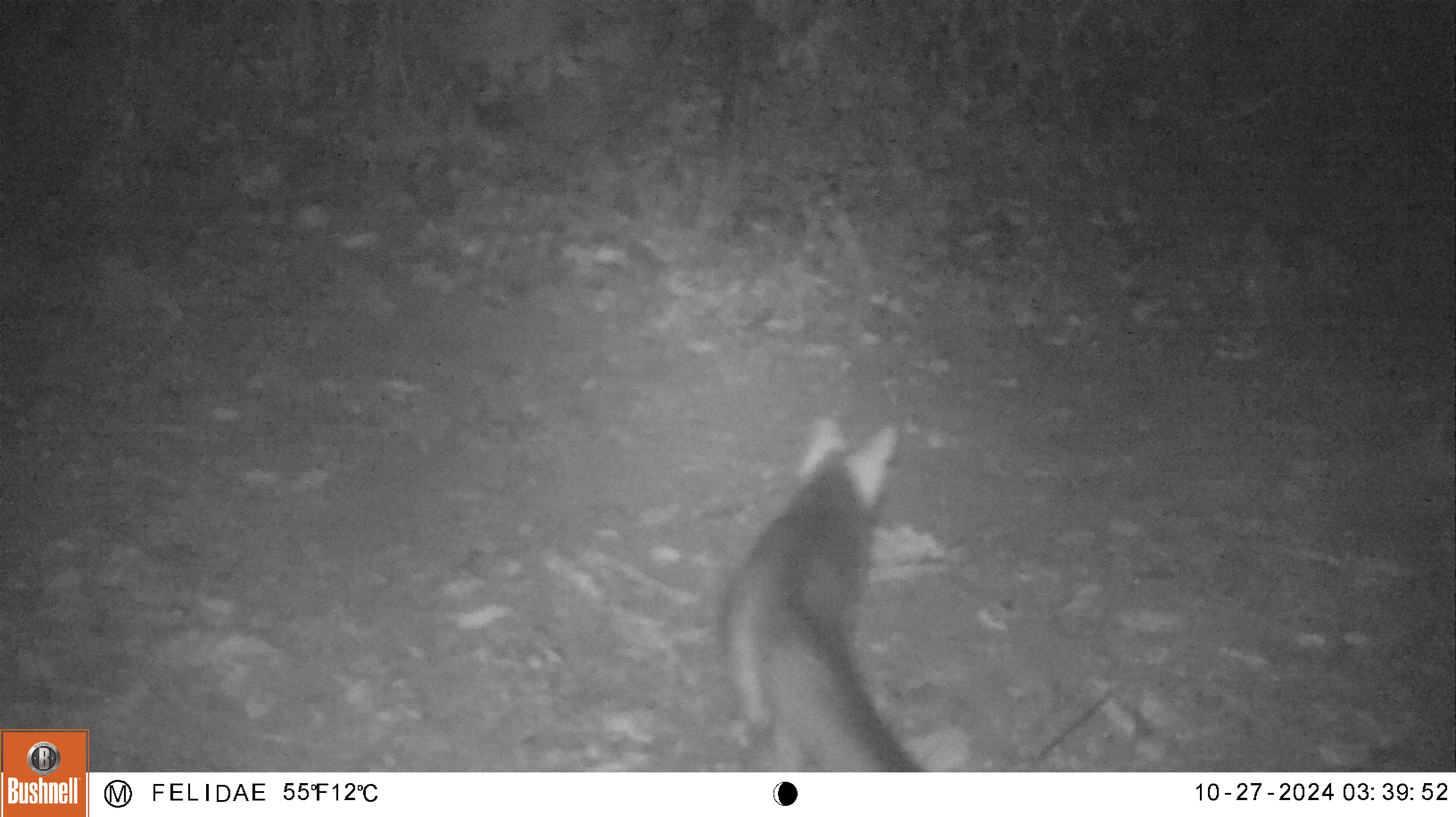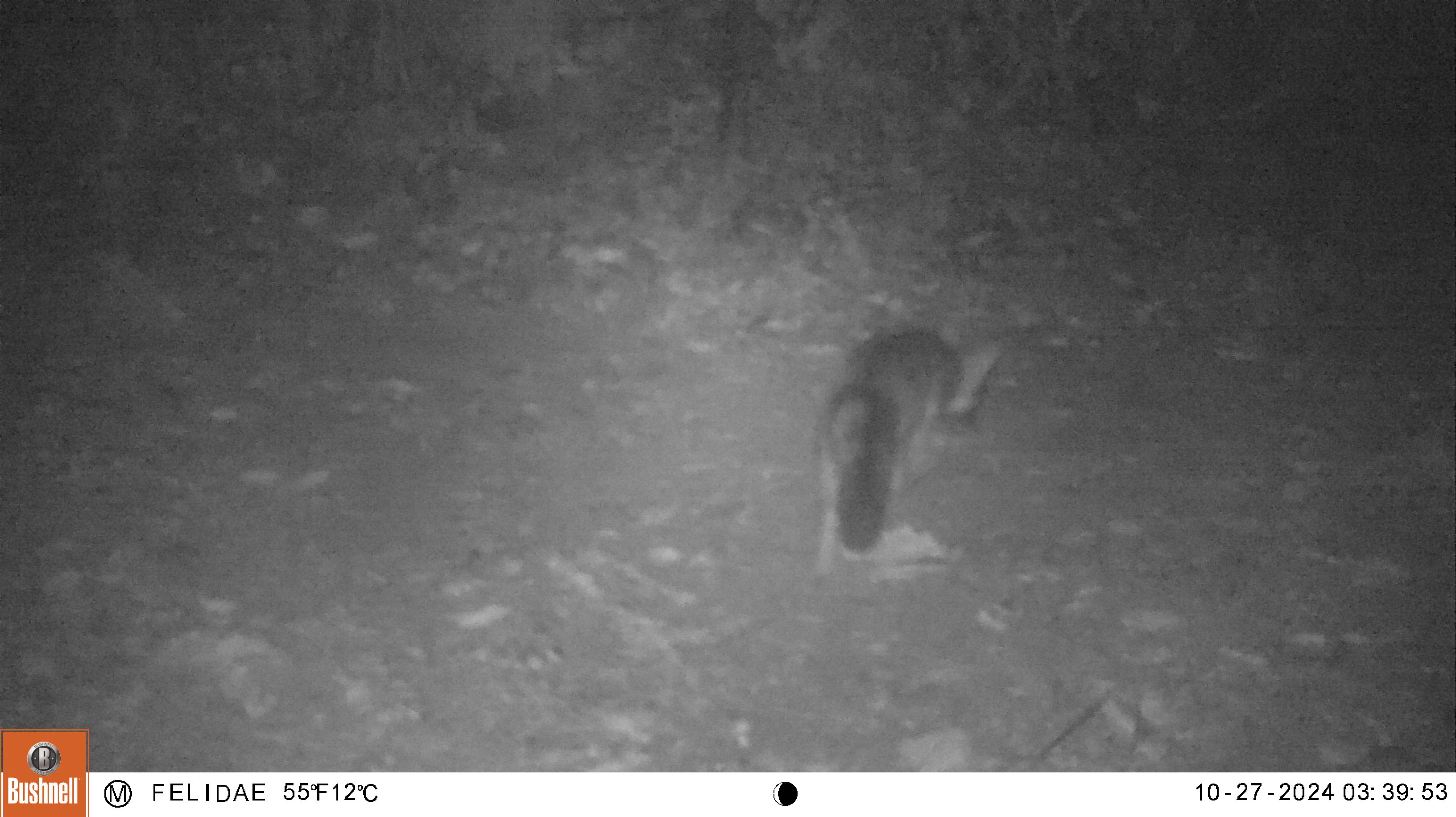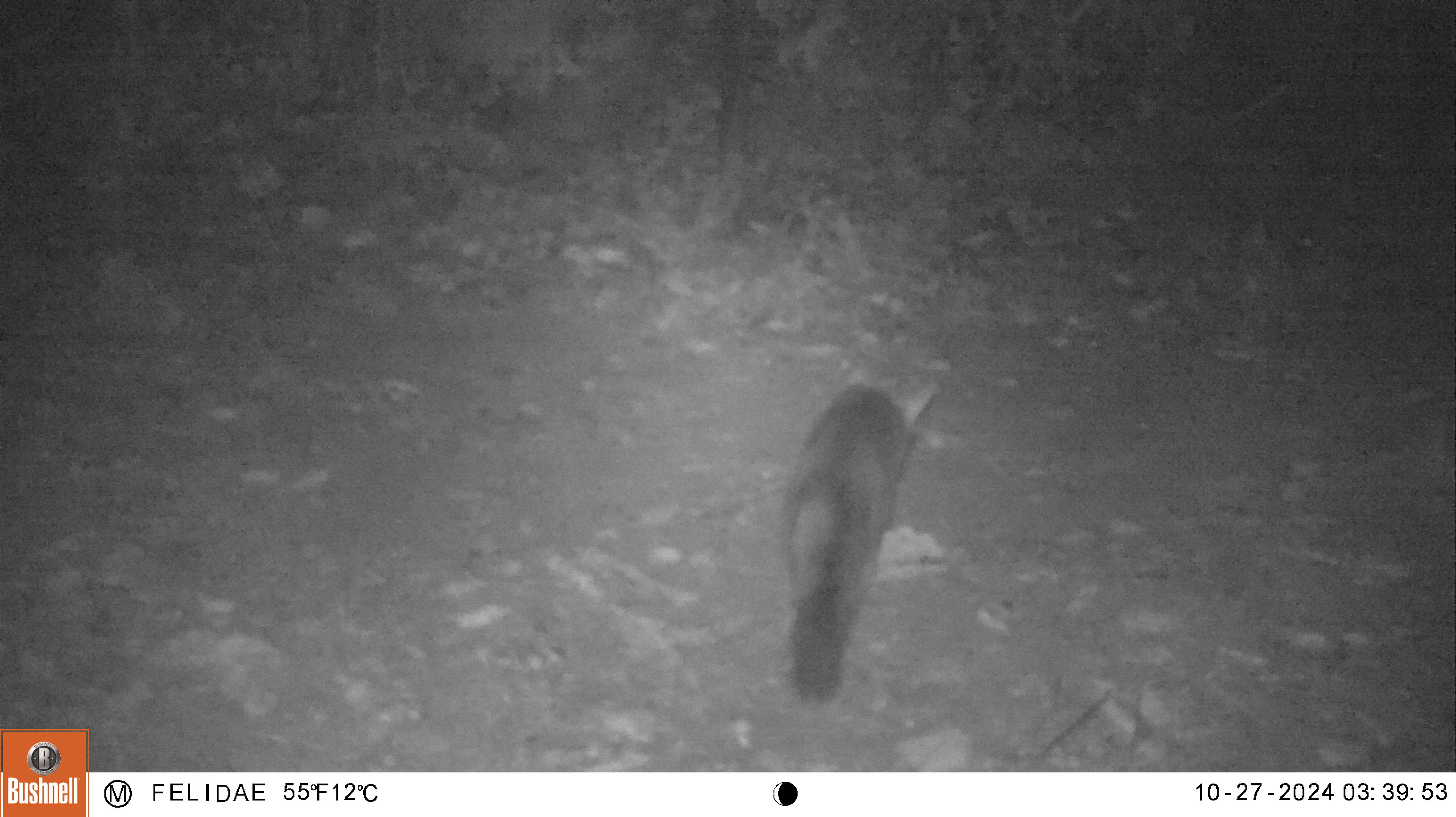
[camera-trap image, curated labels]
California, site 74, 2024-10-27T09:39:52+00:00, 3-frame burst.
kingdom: Animalia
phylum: Chordata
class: Mammalia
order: Carnivora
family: Canidae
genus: Urocyon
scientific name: Urocyon cinereoargenteus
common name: gray fox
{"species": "gray fox (Urocyon cinereoargenteus)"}